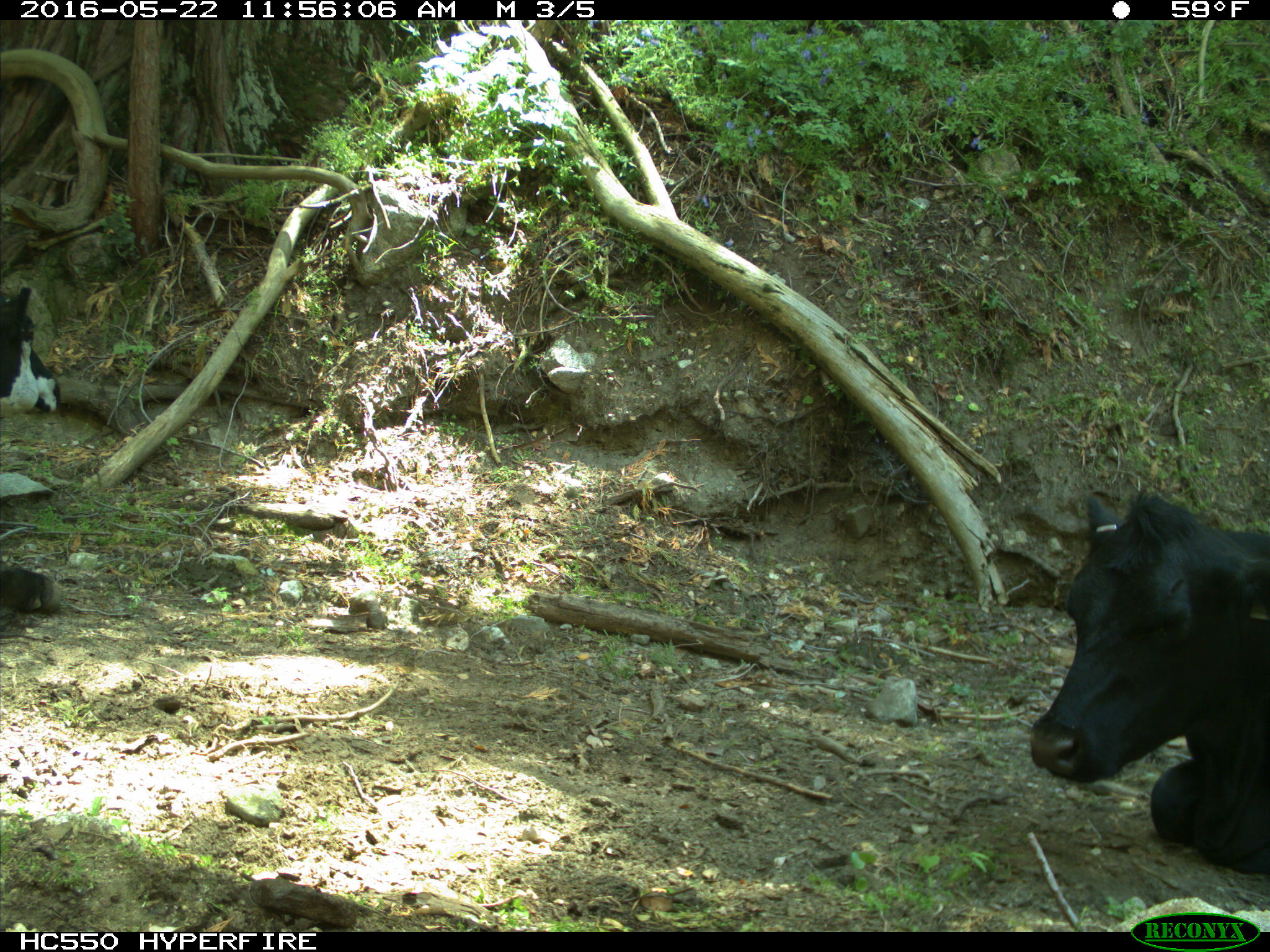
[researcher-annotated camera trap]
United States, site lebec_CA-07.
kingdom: Animalia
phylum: Chordata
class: Mammalia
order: Artiodactyla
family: Bovidae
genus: Bos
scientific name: Bos taurus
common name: domestic cow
Bos taurus (domestic cow).